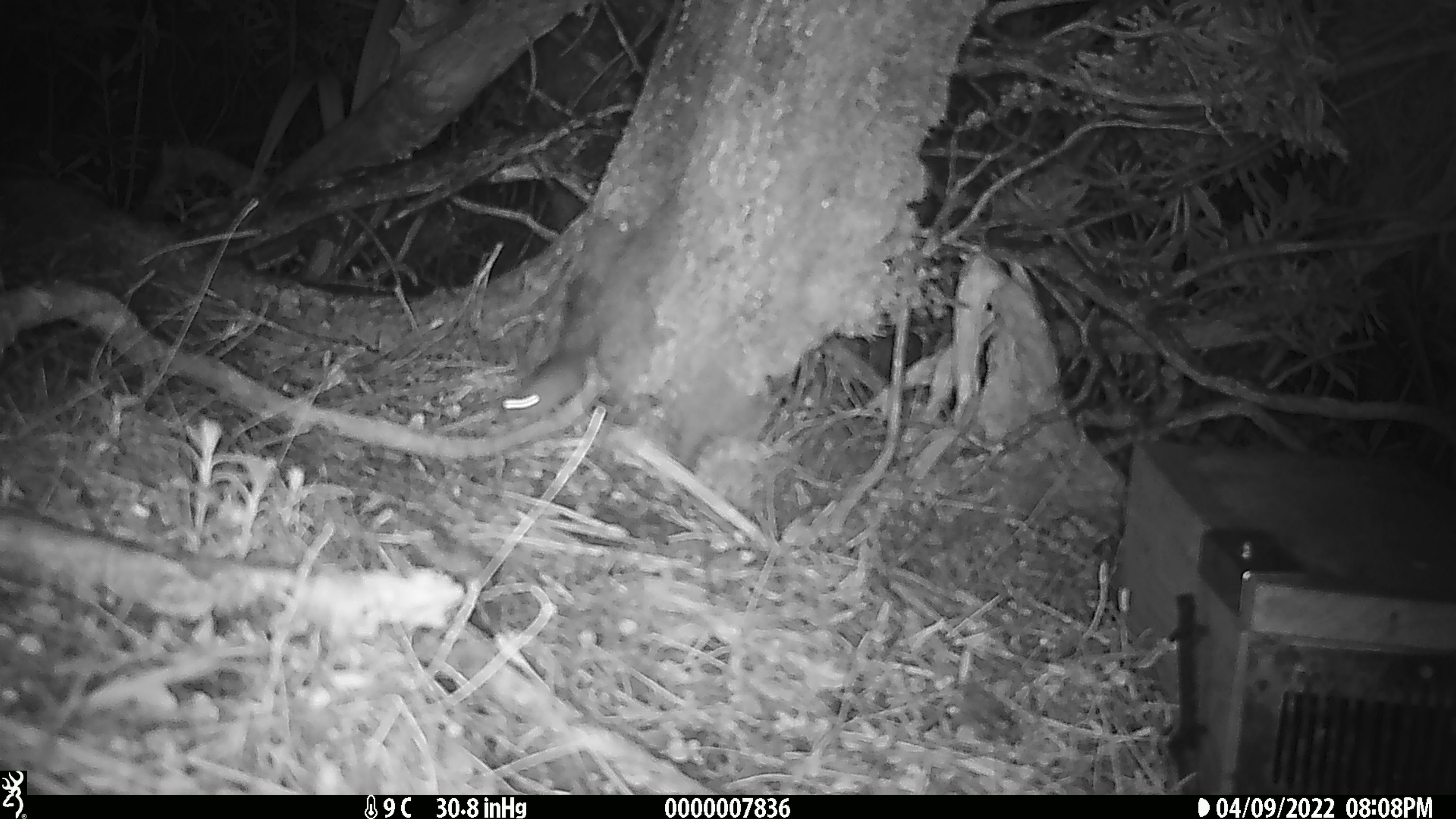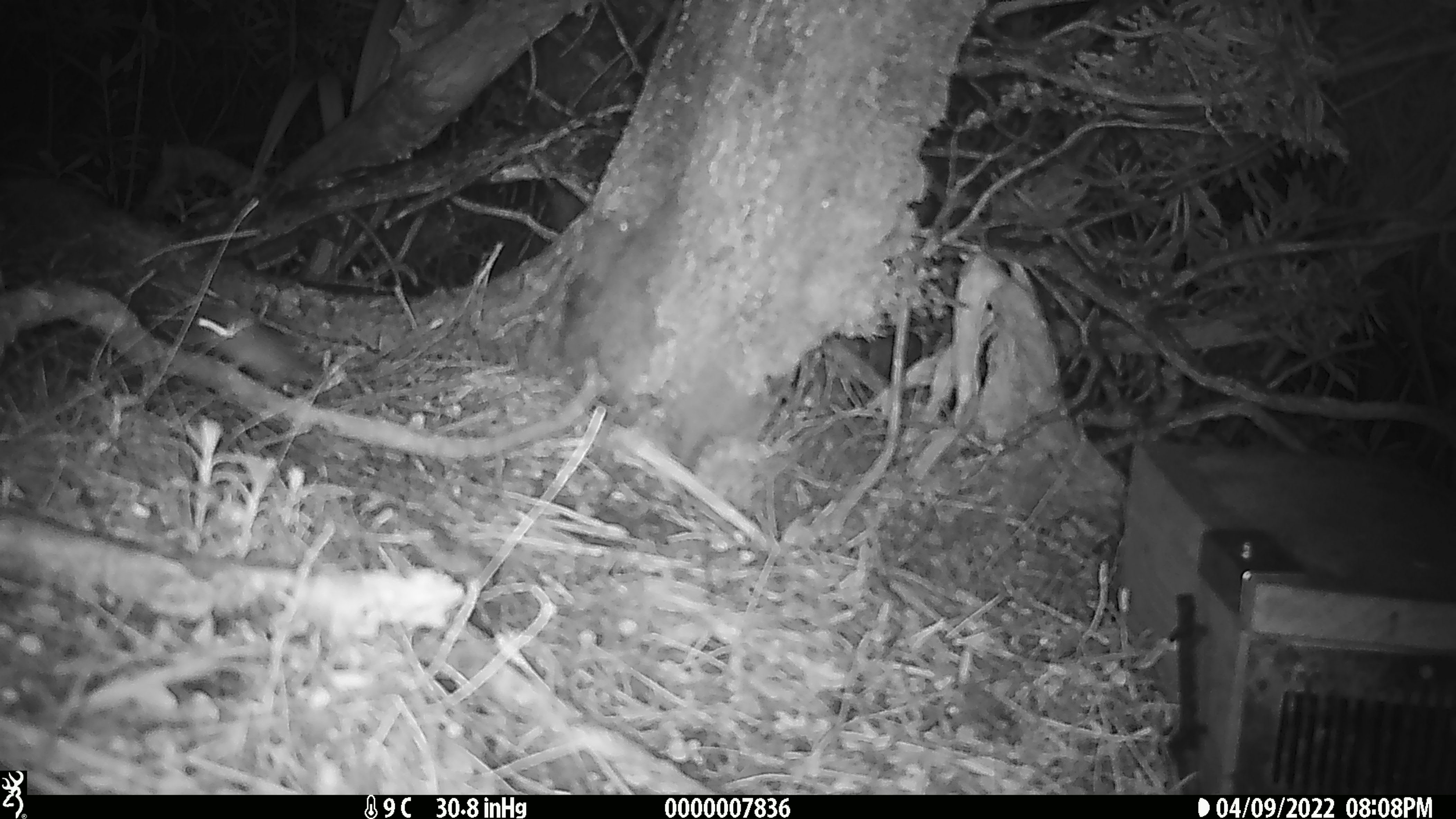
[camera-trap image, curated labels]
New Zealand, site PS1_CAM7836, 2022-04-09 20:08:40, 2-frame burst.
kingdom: Animalia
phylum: Chordata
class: Mammalia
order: Rodentia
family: Muridae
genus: Mus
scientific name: Mus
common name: mouse